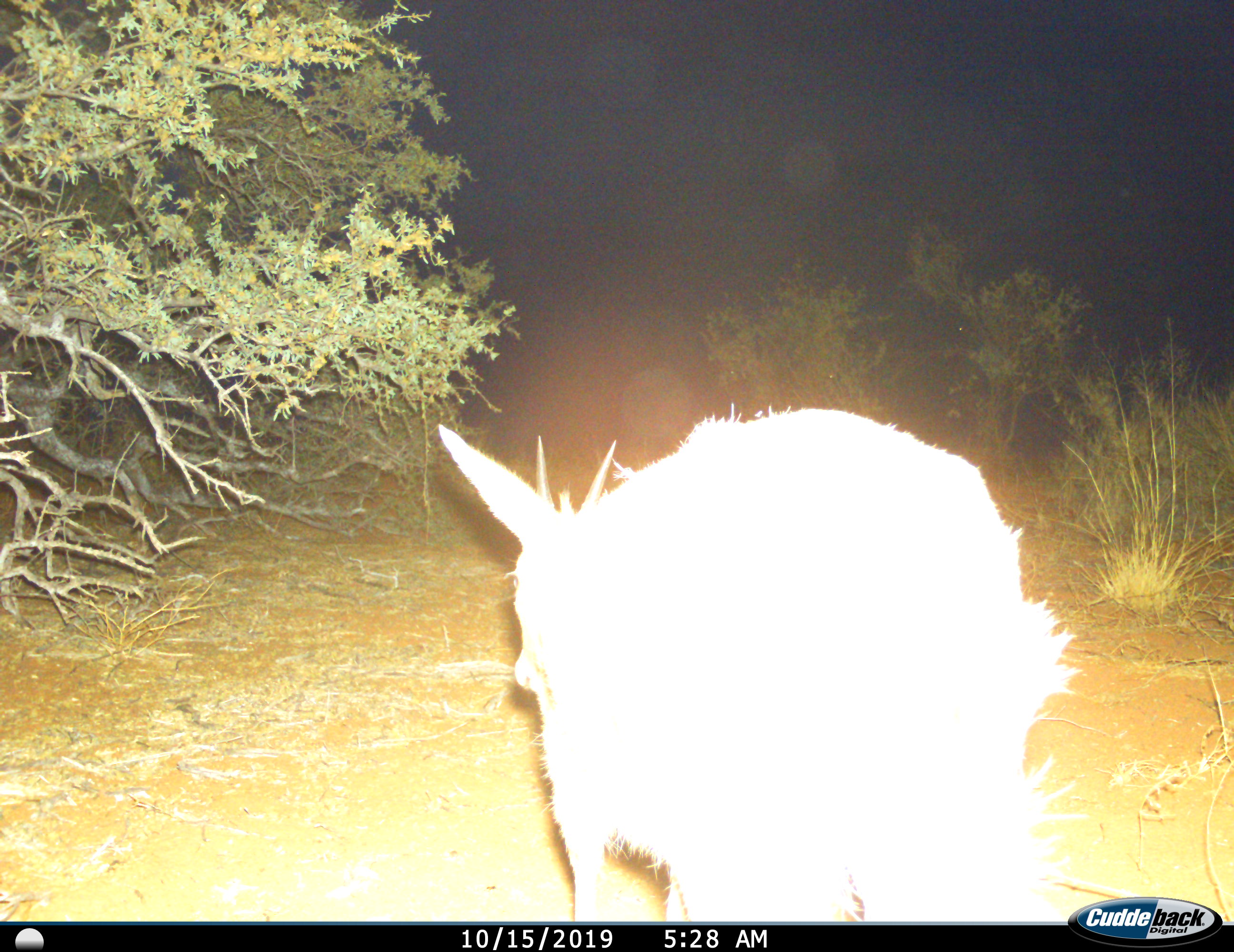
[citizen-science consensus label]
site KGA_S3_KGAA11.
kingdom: Animalia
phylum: Chordata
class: Mammalia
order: Artiodactyla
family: Bovidae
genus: Sylvicapra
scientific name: Sylvicapra grimmia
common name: common duiker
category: duikercommongrey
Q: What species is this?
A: Duikercommongrey (common duiker) (Sylvicapra grimmia).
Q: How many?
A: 1.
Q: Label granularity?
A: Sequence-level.